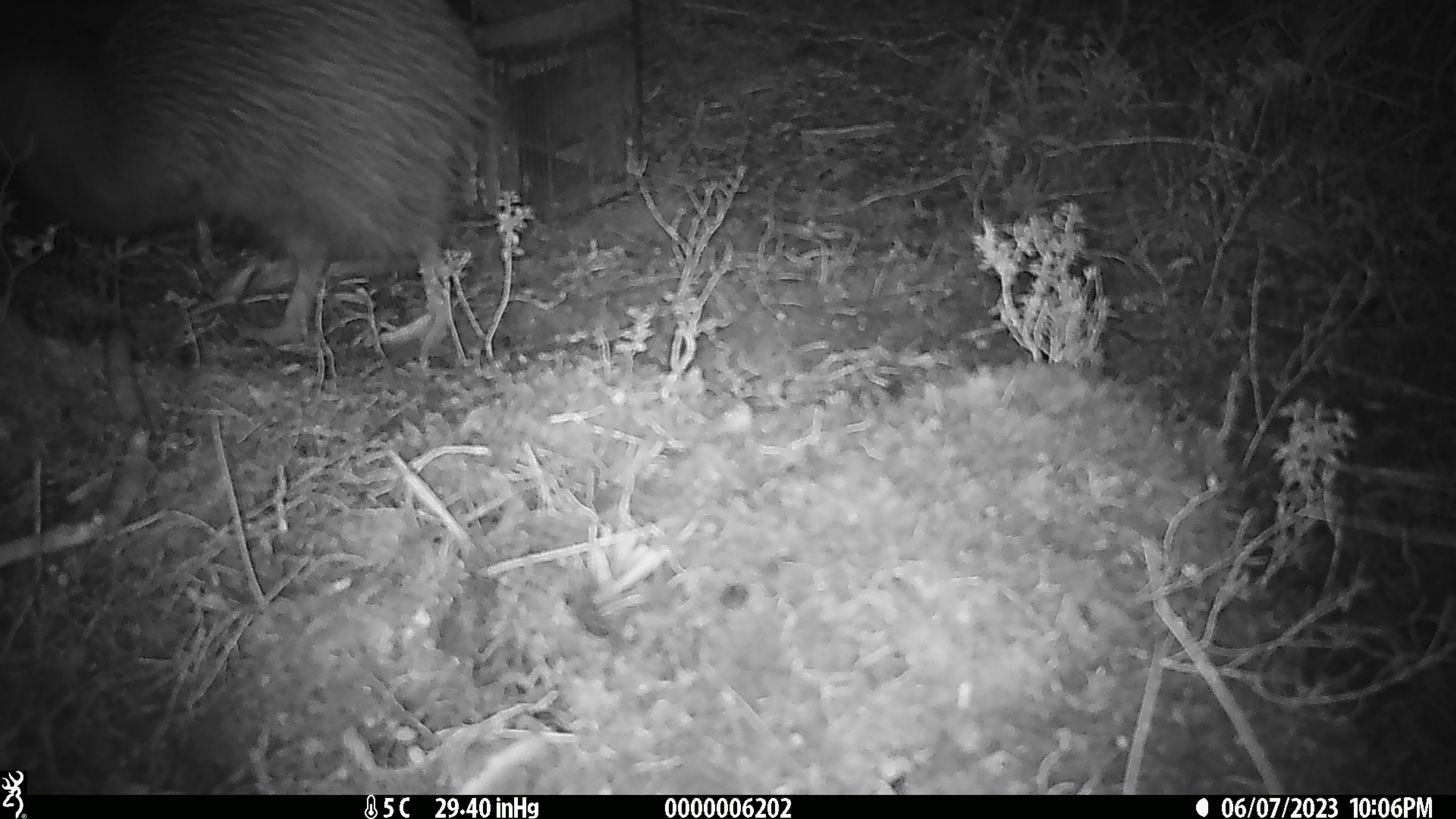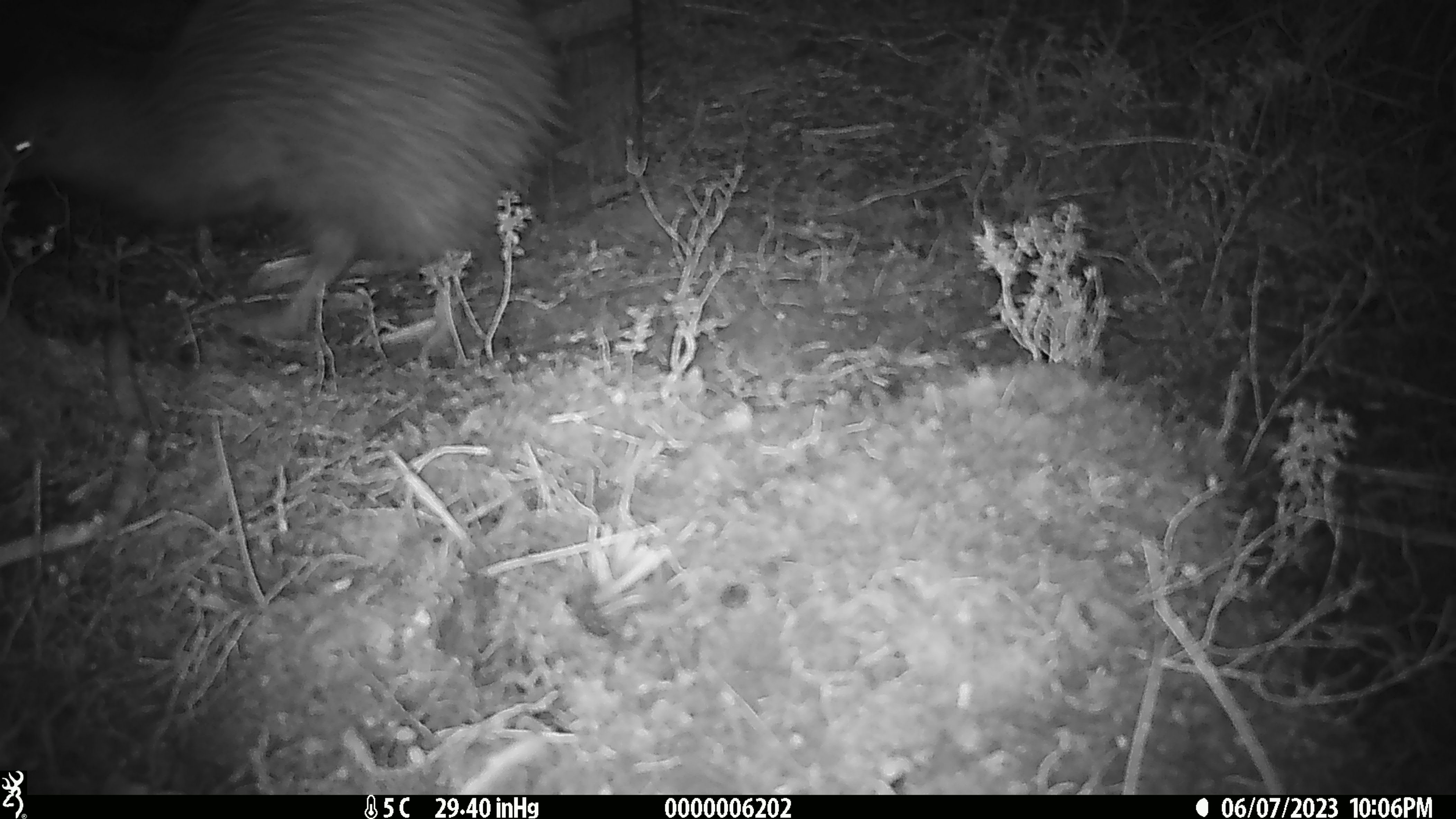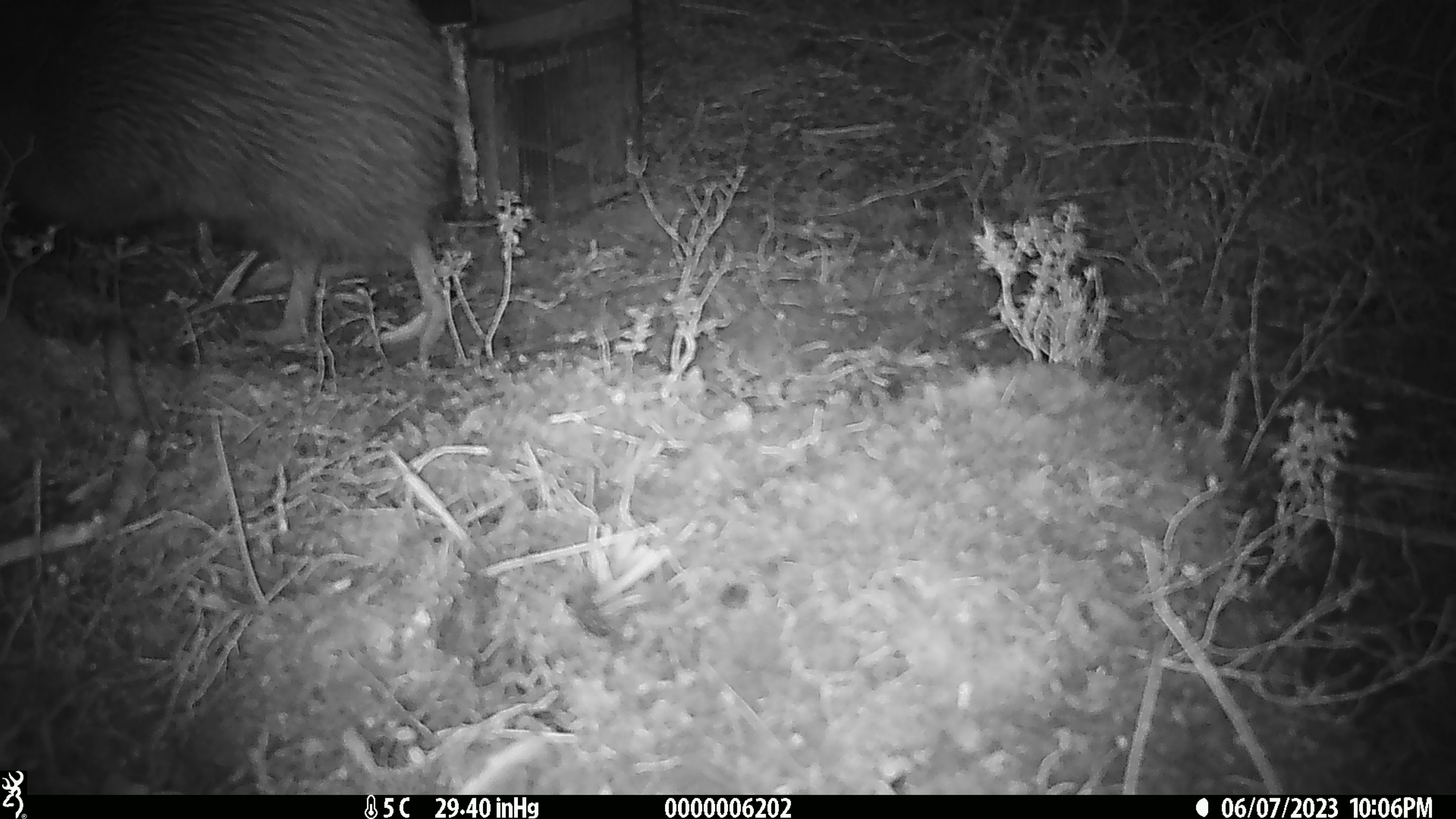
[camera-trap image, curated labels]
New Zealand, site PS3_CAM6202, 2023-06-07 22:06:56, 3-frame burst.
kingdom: Animalia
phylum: Chordata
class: Aves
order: Apterygiformes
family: Apterygidae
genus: Apteryx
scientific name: Apteryx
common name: kiwi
Kiwi (Apteryx).